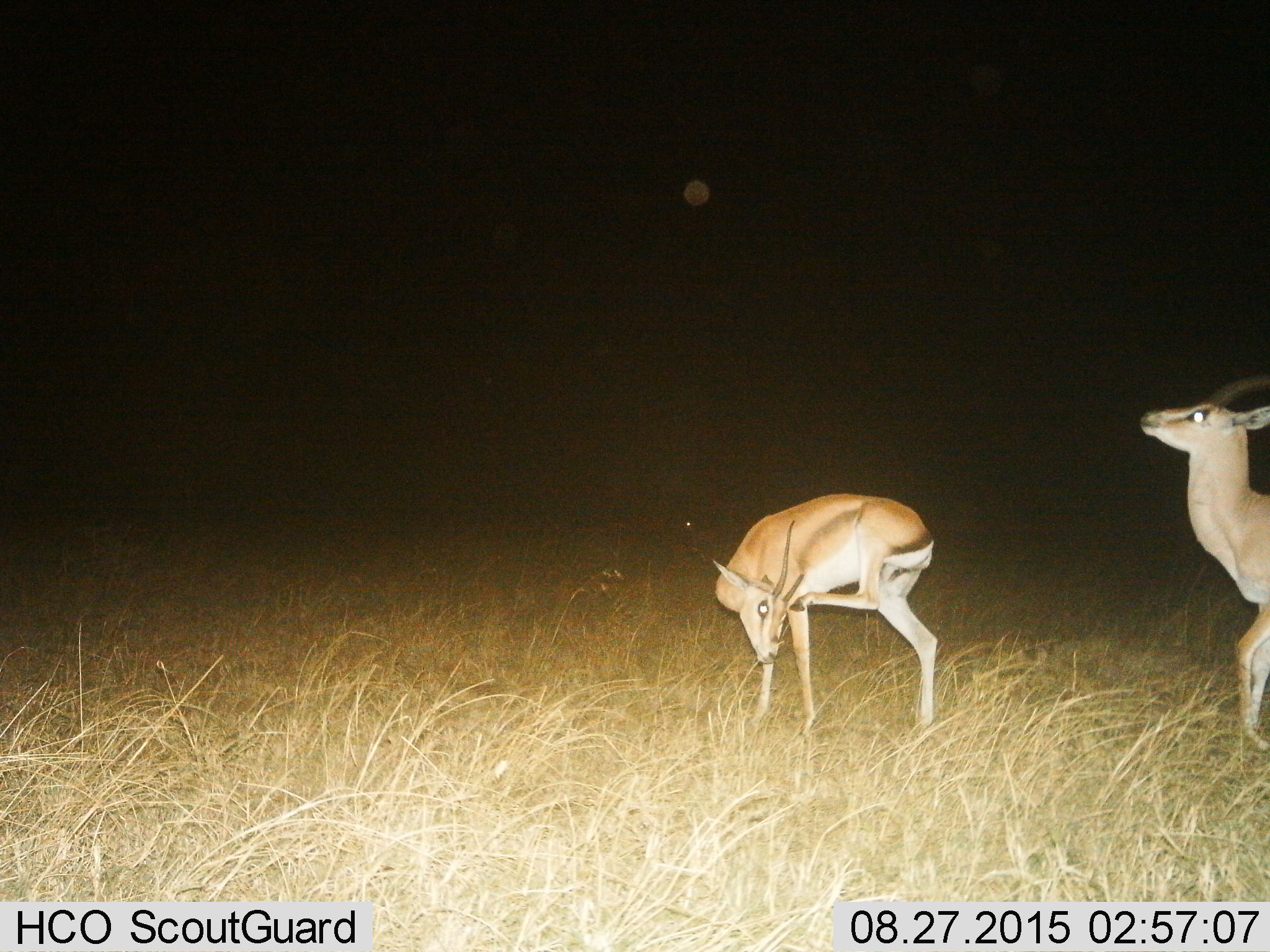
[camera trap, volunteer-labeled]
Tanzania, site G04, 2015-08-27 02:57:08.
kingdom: Animalia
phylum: Chordata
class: Mammalia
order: Artiodactyla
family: Bovidae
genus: Eudorcas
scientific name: Eudorcas thomsonii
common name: thomson's gazelle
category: gazellethomsons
Gazellethomsons (thomson's gazelle) (Eudorcas thomsonii), count 2. Behavior (volunteer vote fractions): standing 80%, resting 0%, moving 60%, interacting 0%. Young present (vote fraction): 0%. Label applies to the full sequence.